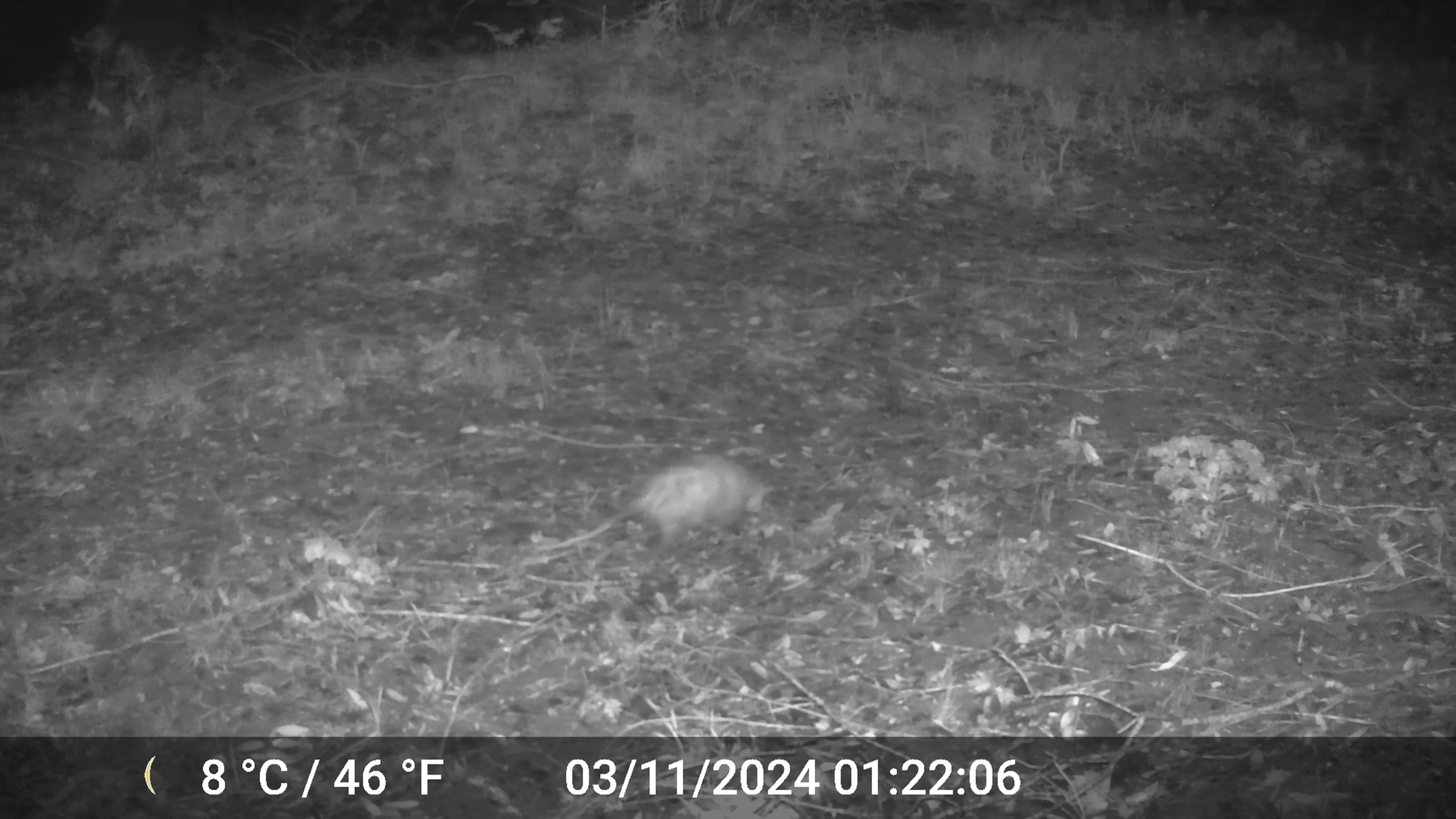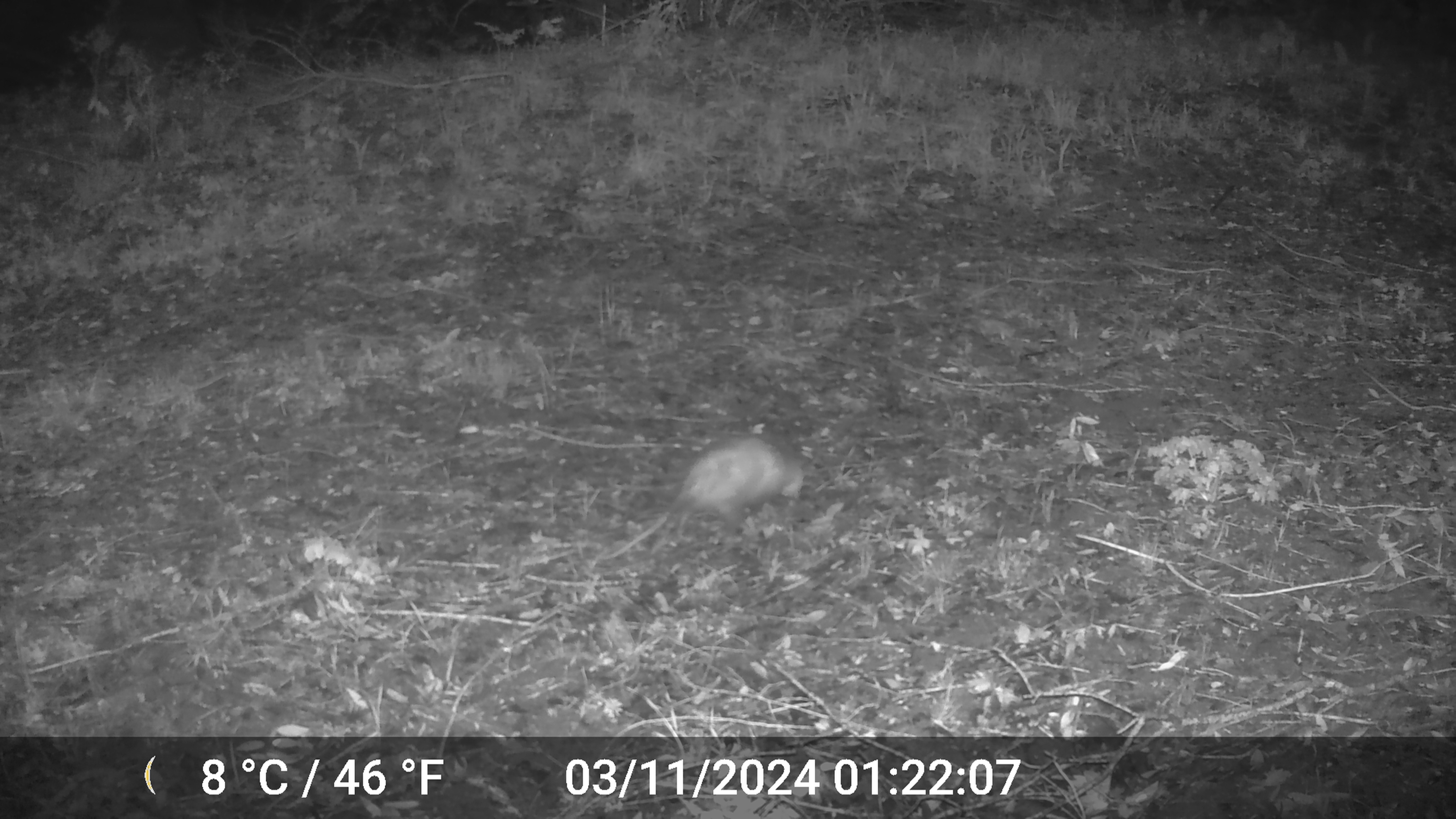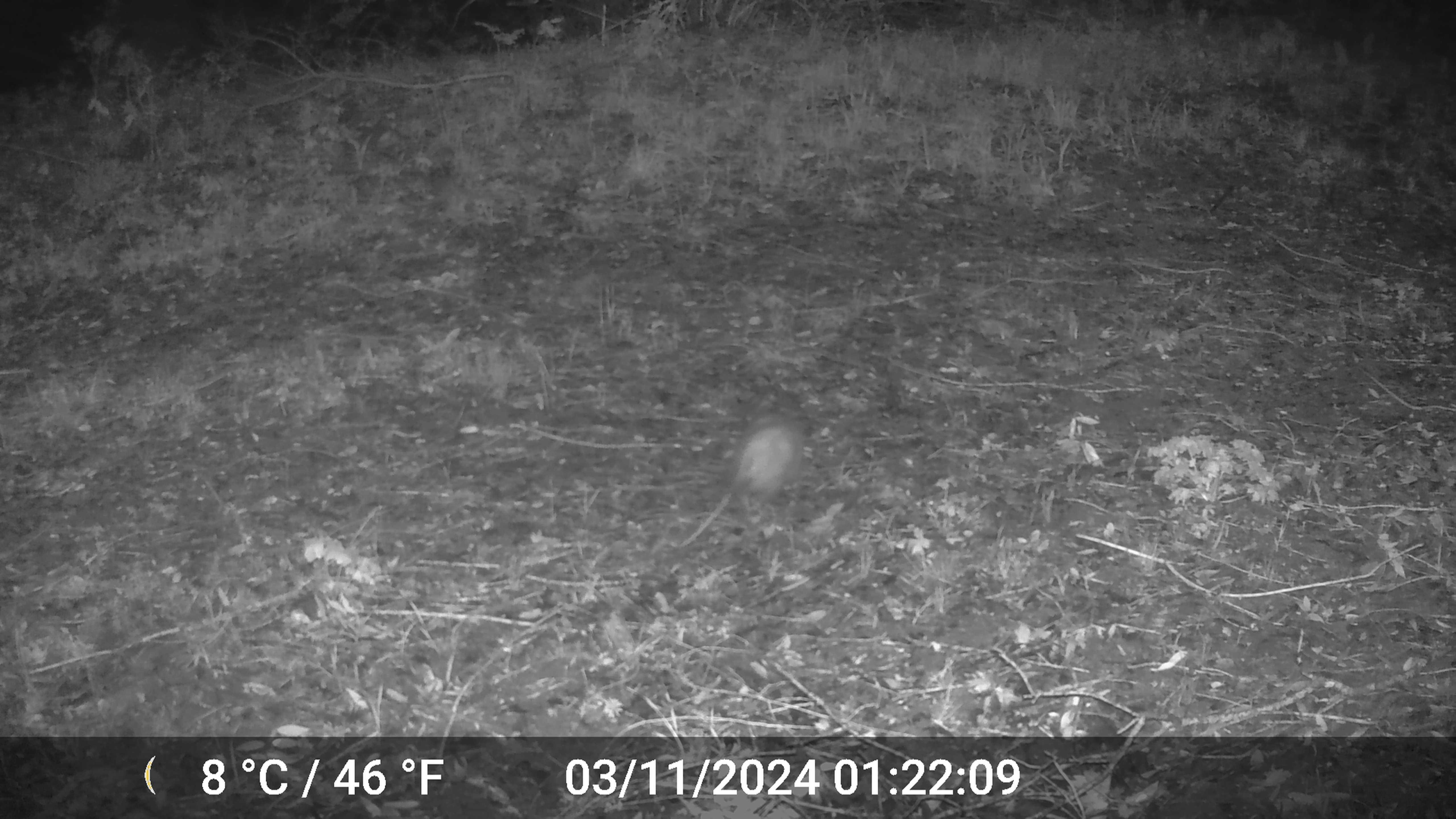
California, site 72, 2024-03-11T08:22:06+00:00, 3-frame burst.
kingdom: Animalia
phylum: Chordata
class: Mammalia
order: Didelphimorphia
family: Didelphidae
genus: Didelphis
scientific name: Didelphis virginiana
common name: virginia opossum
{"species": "virginia opossum (Didelphis virginiana)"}